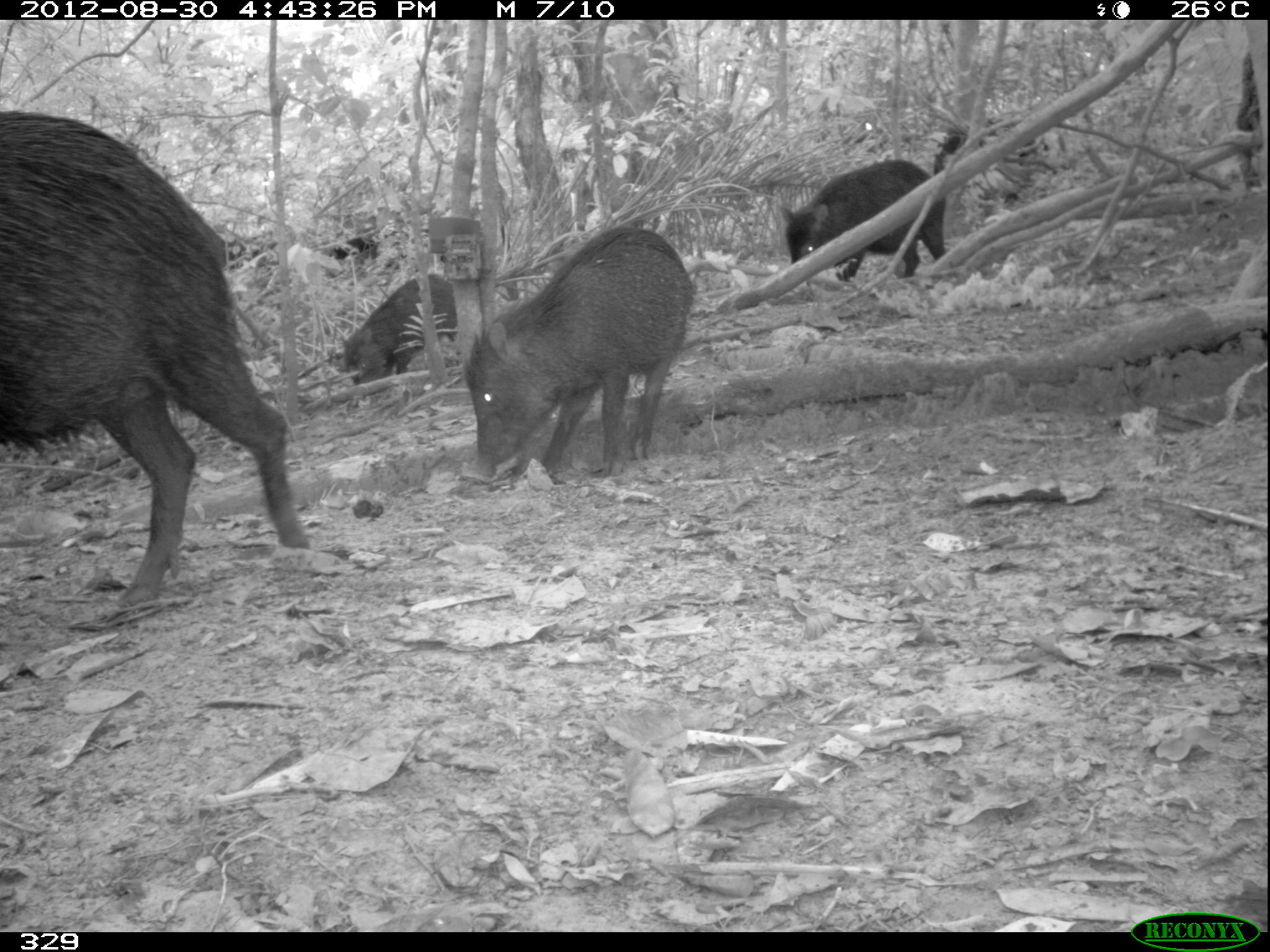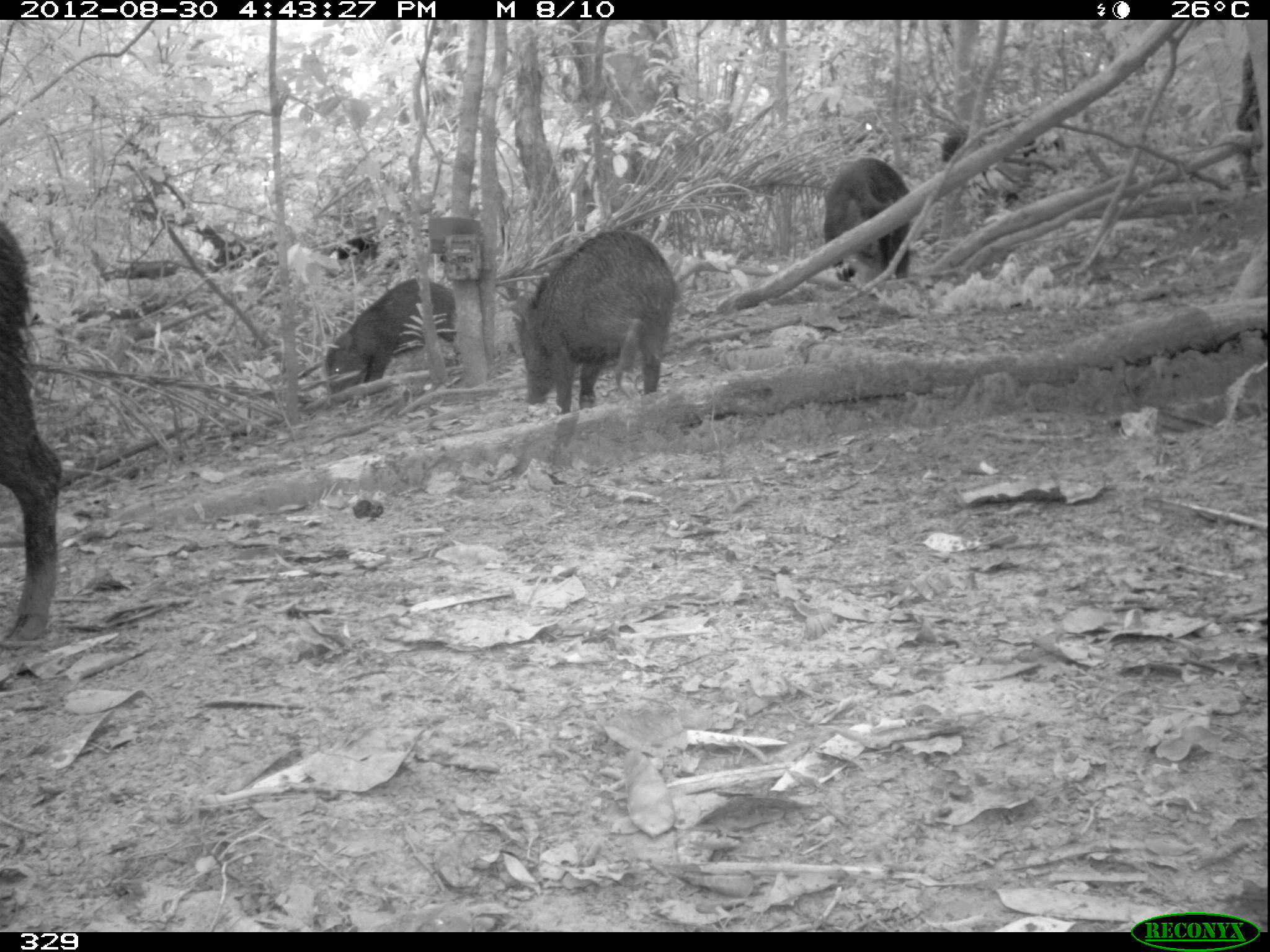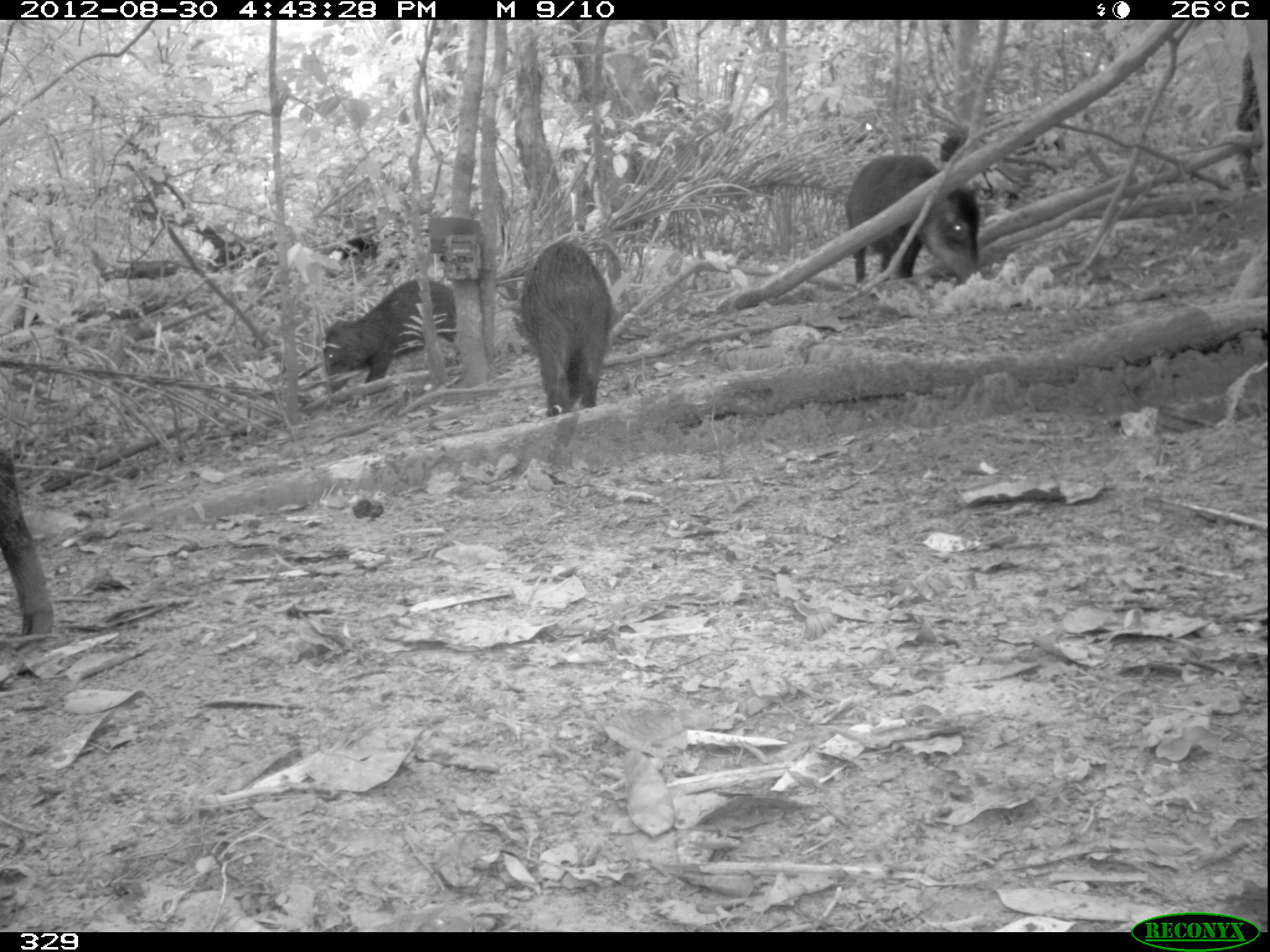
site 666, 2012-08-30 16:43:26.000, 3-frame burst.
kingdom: Animalia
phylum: Chordata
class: Mammalia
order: Artiodactyla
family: Tayassuidae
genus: Tayassu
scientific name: Tayassu pecari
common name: white-lipped peccary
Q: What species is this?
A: Tayassu pecari (white-lipped peccary).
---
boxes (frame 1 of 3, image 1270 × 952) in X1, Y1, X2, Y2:
tayassu pecari: 1, 107, 310, 613; 457, 224, 698, 487; 775, 157, 944, 282; 340, 270, 457, 389; 930, 113, 1061, 208; 312, 231, 394, 259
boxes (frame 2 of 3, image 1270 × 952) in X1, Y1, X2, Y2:
tayassu pecari: 509, 224, 677, 408; 1, 215, 66, 652; 316, 275, 457, 392; 938, 114, 1066, 215; 819, 155, 912, 282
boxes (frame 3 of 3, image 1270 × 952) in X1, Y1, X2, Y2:
tayassu pecari: 509, 239, 614, 416; 844, 153, 981, 286; 318, 273, 457, 389; 1, 448, 45, 640; 940, 132, 987, 163